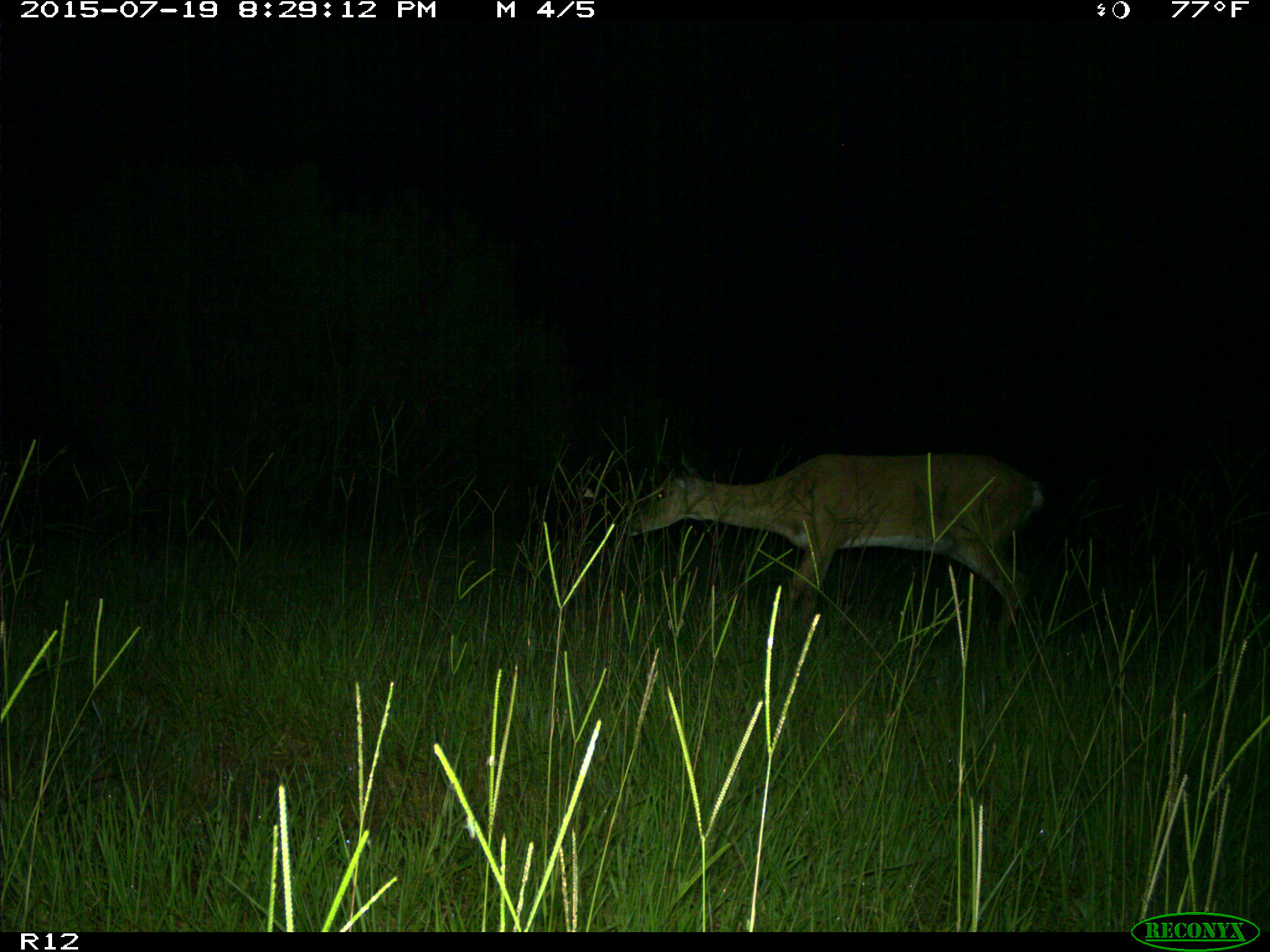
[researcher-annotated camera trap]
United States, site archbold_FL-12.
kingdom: Animalia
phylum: Chordata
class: Mammalia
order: Artiodactyla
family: Cervidae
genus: Odocoileus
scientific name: Odocoileus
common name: deer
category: unidentified deer